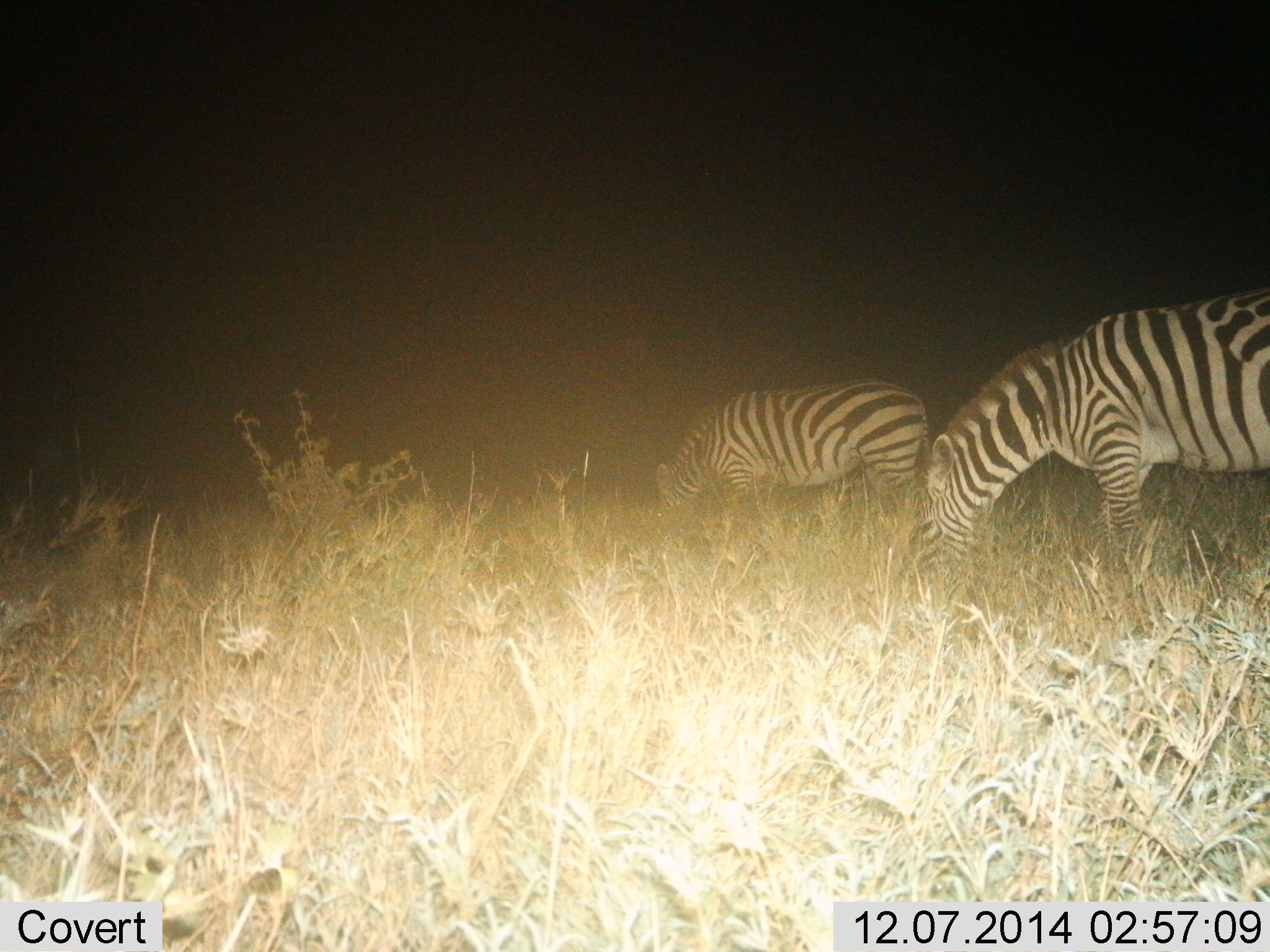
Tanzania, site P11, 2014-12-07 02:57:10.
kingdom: Animalia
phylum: Chordata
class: Mammalia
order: Perissodactyla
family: Equidae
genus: Equus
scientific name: Equus quagga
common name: plains zebra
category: zebra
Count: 2.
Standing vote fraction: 0%.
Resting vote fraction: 0%.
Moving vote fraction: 10%.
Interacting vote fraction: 0%.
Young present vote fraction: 0%.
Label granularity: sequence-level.